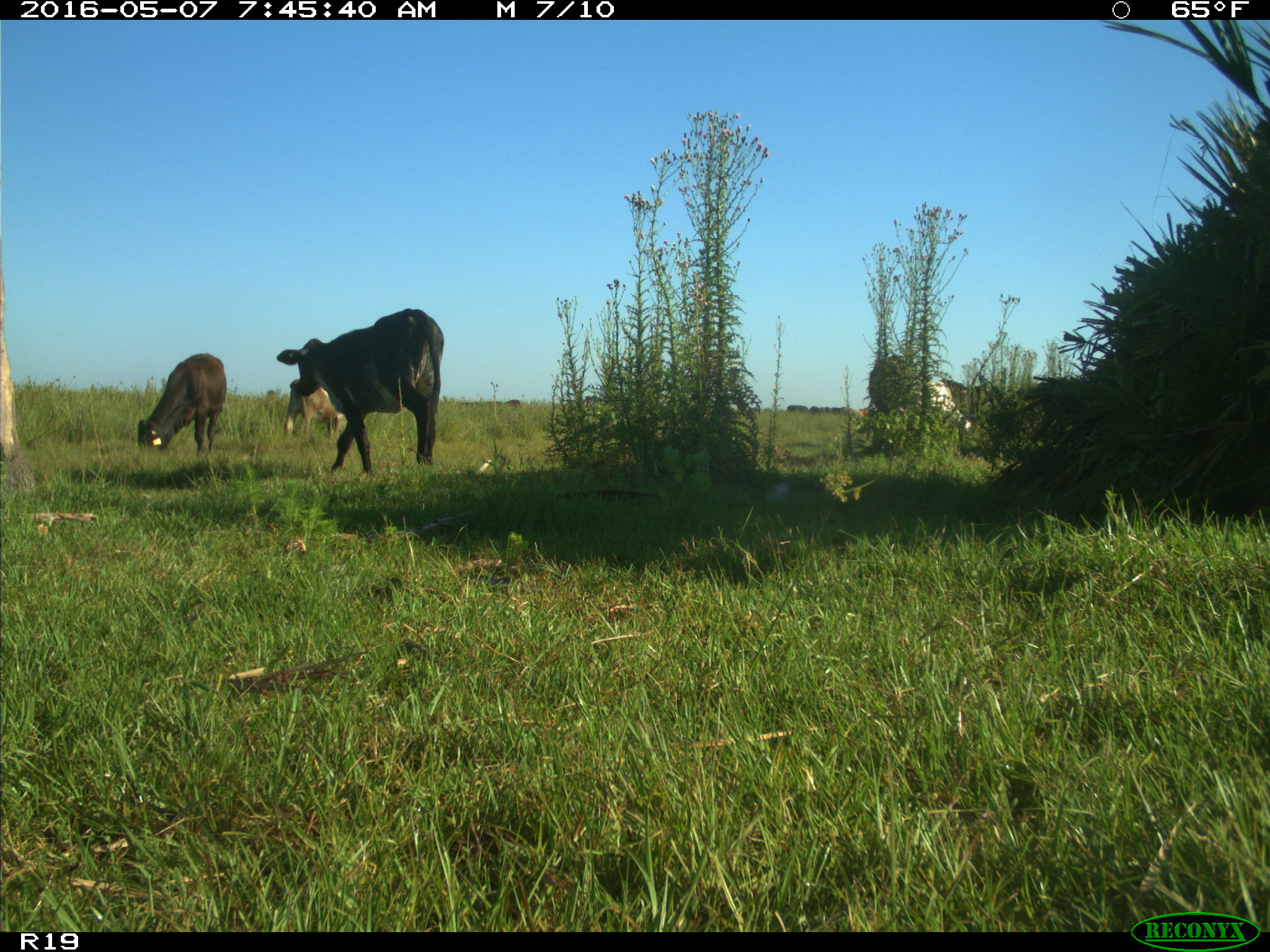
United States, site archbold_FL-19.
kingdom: Animalia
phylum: Chordata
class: Mammalia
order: Artiodactyla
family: Bovidae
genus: Bos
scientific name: Bos taurus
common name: domestic cow